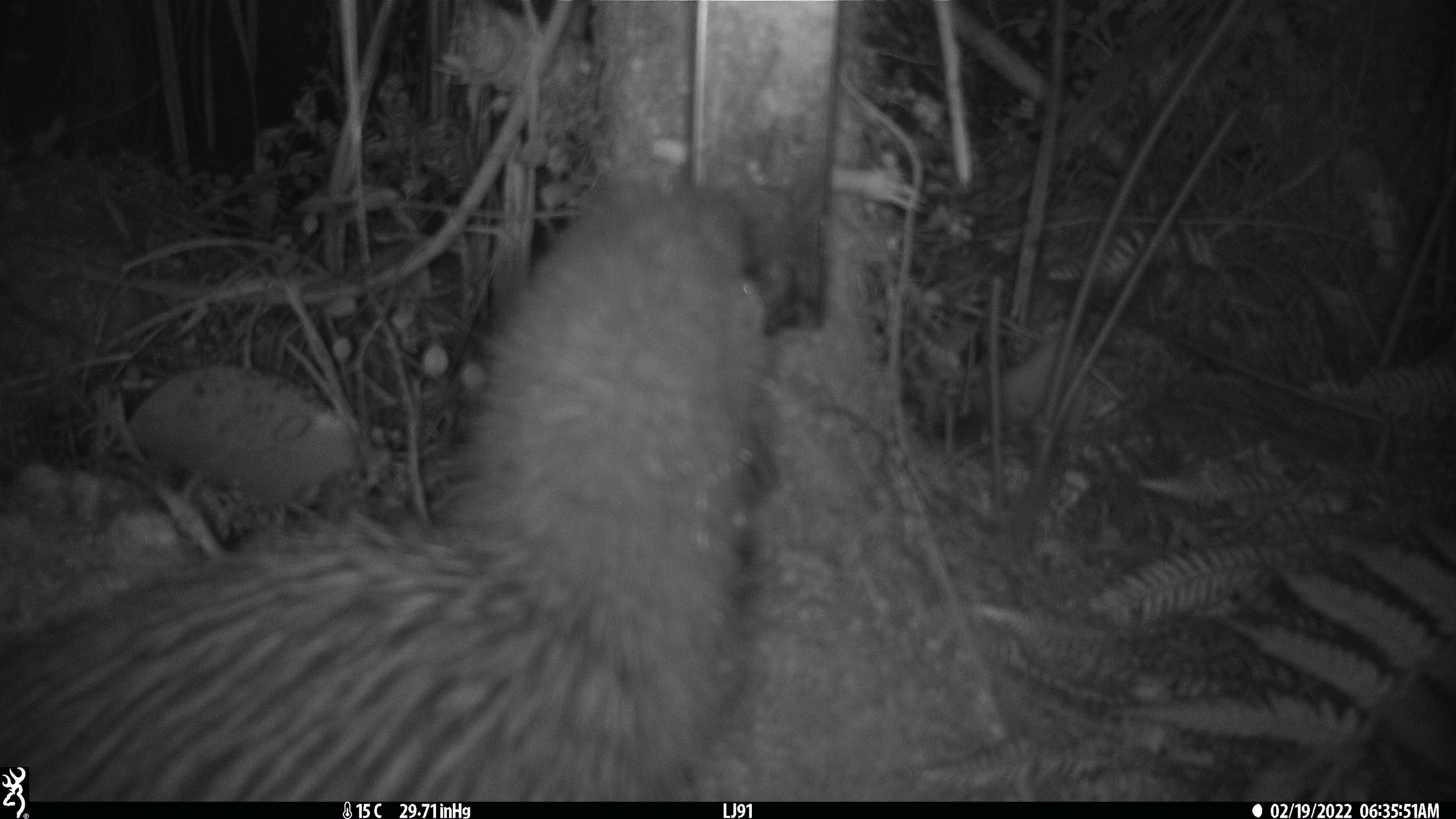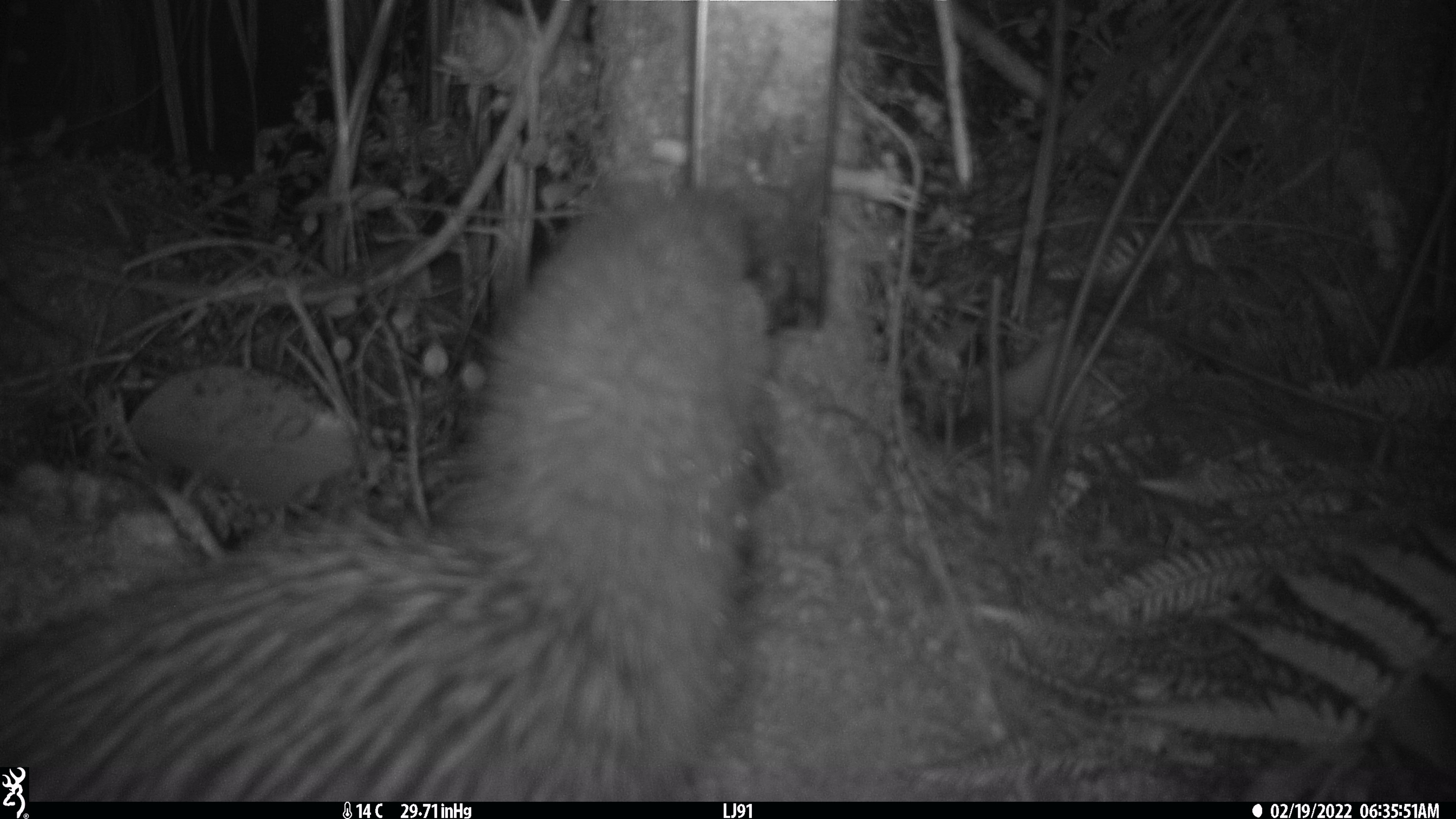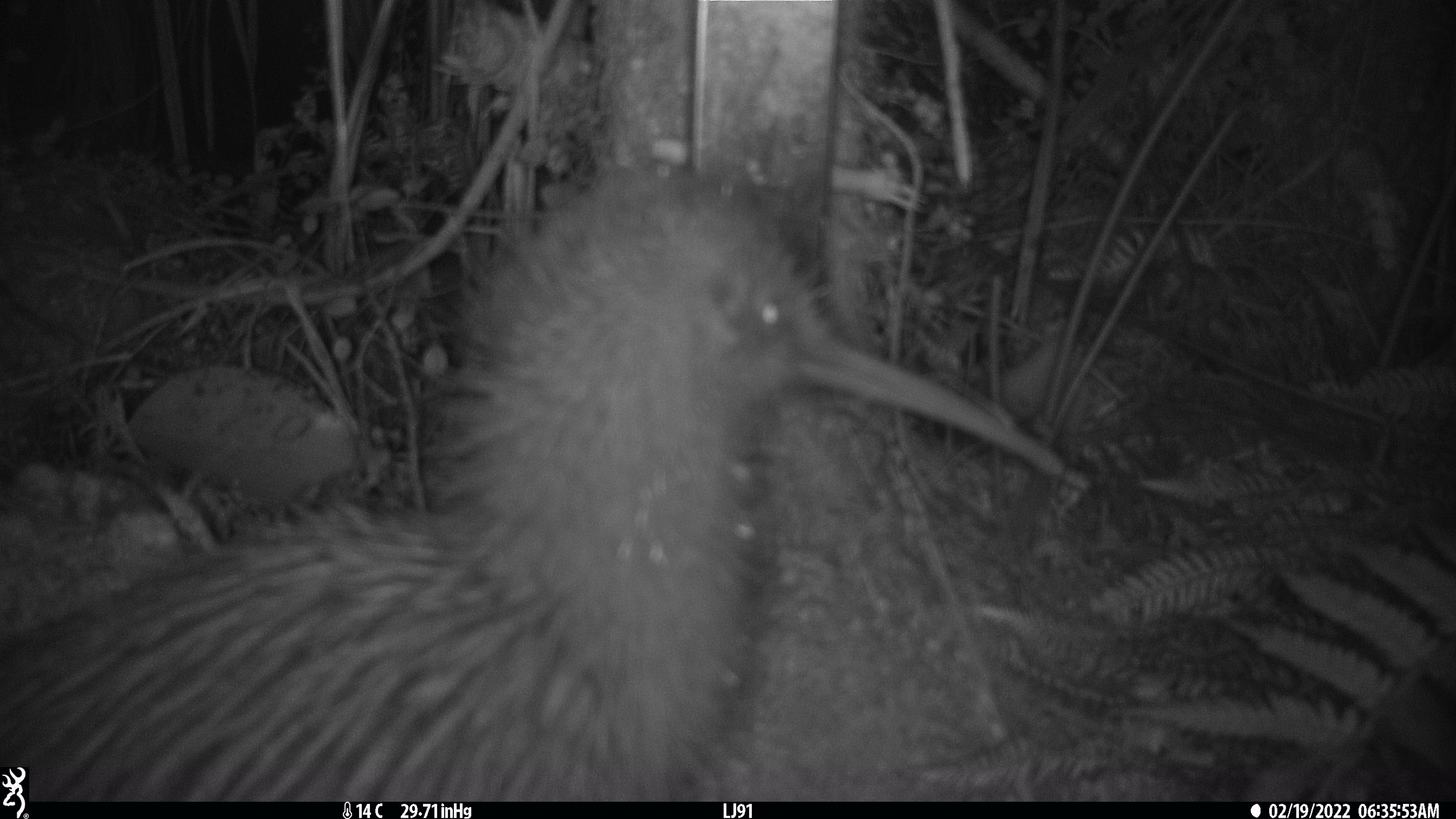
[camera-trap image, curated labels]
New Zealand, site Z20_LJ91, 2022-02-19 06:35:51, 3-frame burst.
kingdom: Animalia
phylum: Chordata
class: Aves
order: Apterygiformes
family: Apterygidae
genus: Apteryx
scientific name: Apteryx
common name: kiwi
Kiwi (Apteryx).